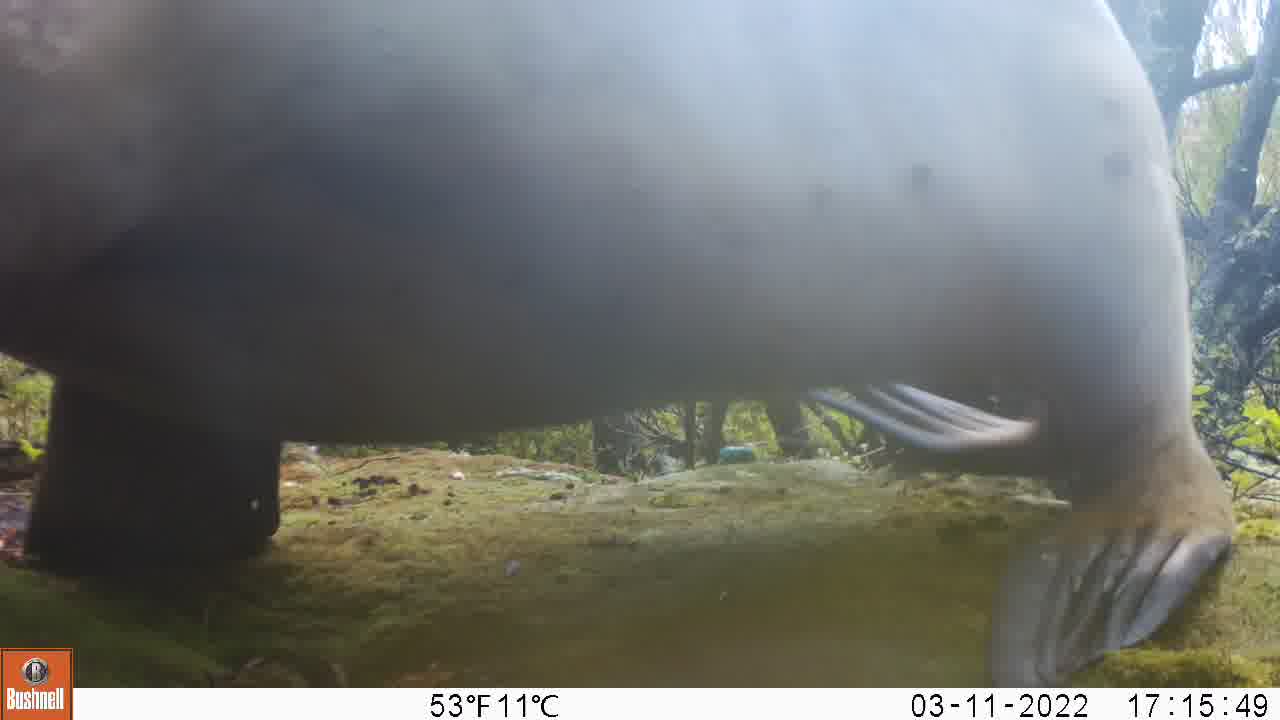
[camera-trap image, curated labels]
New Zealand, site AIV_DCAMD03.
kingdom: Animalia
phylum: Chordata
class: Mammalia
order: Carnivora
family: Otariidae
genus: Phocarctos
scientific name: Phocarctos hookeri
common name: new zealand sea lion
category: sealion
Sealion (new zealand sea lion) (Phocarctos hookeri).